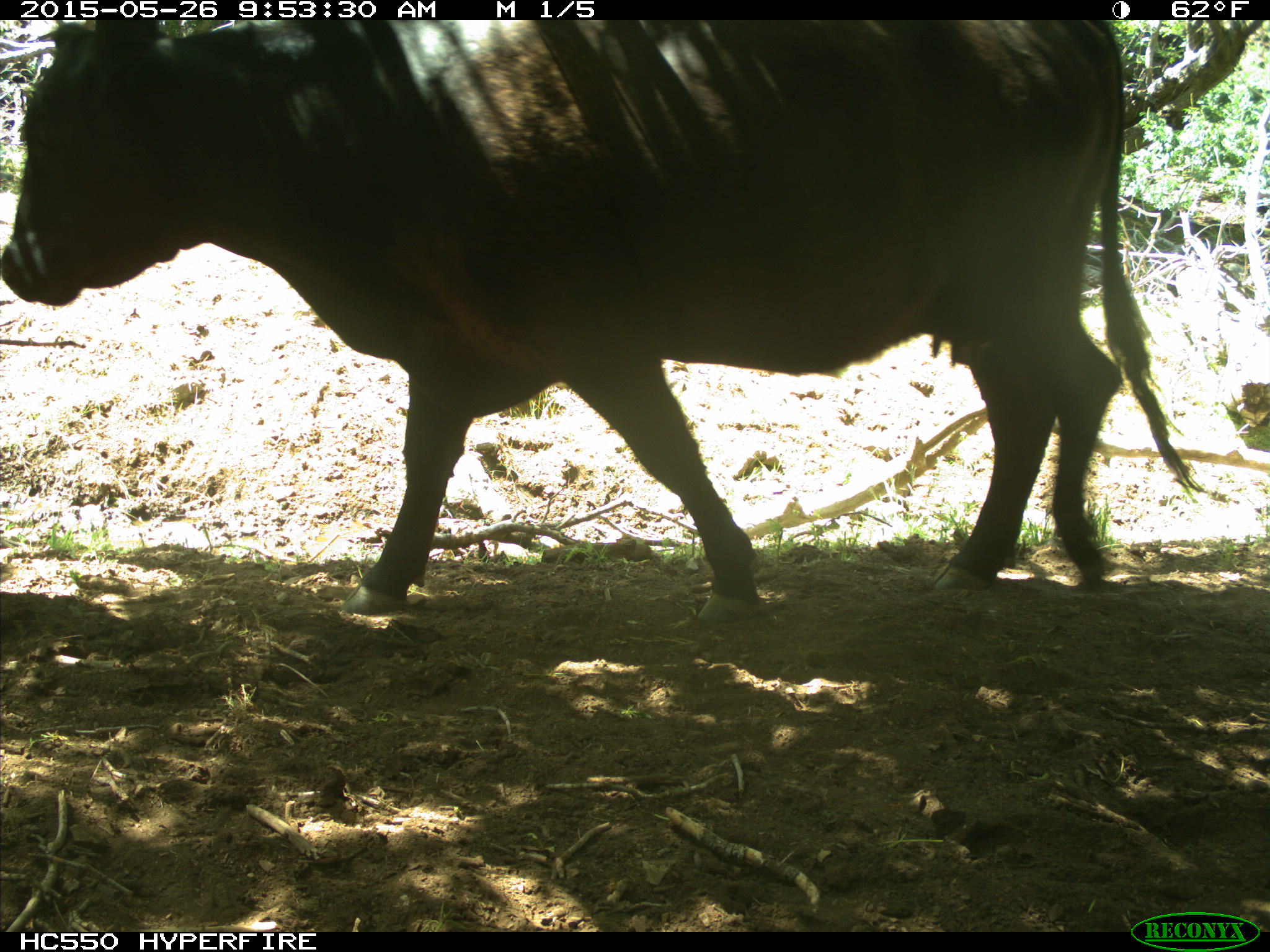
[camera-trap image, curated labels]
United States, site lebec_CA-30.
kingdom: Animalia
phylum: Chordata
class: Mammalia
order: Artiodactyla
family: Bovidae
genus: Bos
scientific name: Bos taurus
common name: domestic cow